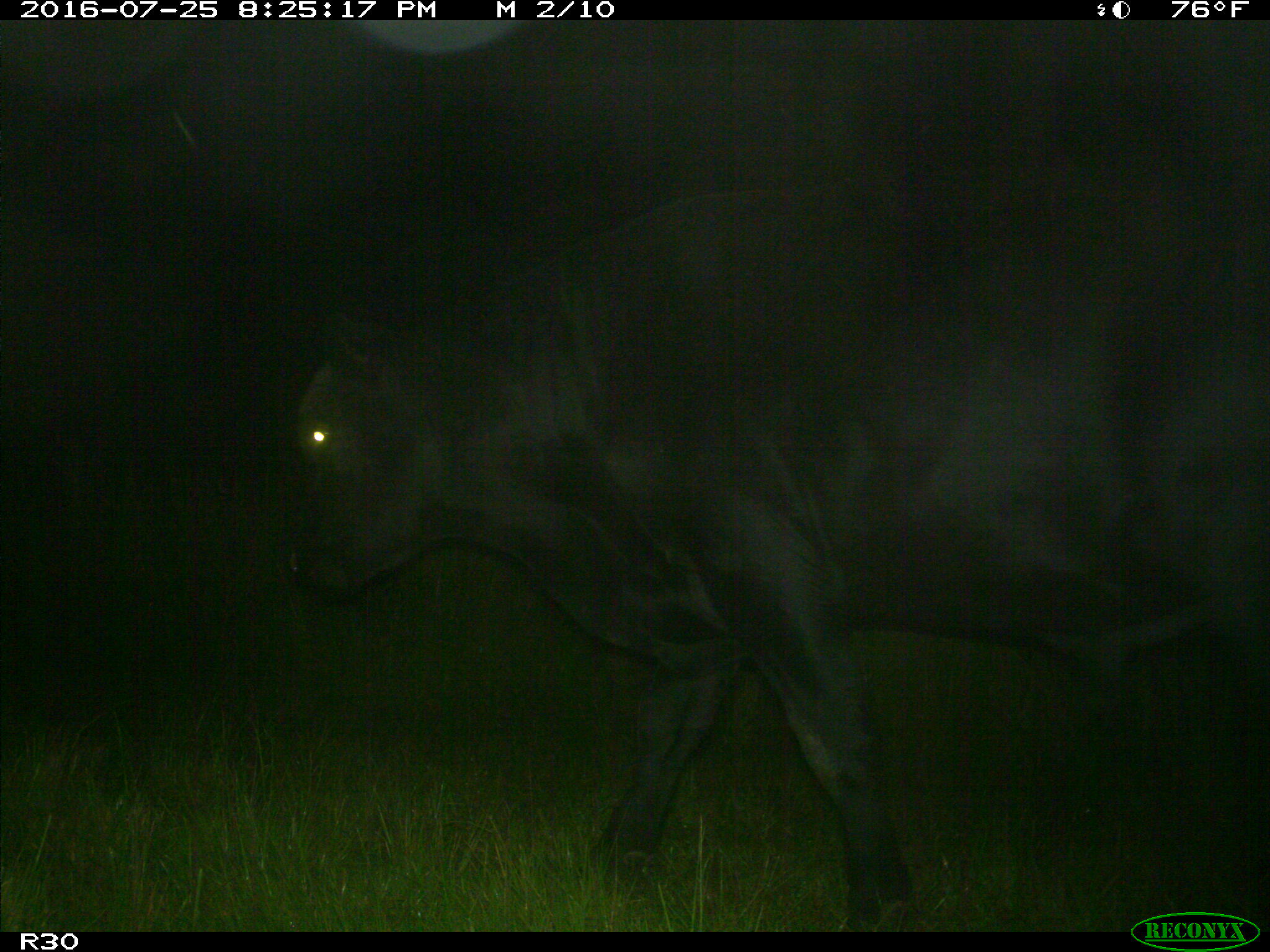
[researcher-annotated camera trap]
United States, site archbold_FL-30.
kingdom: Animalia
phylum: Chordata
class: Mammalia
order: Artiodactyla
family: Bovidae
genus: Bos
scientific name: Bos taurus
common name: domestic cow